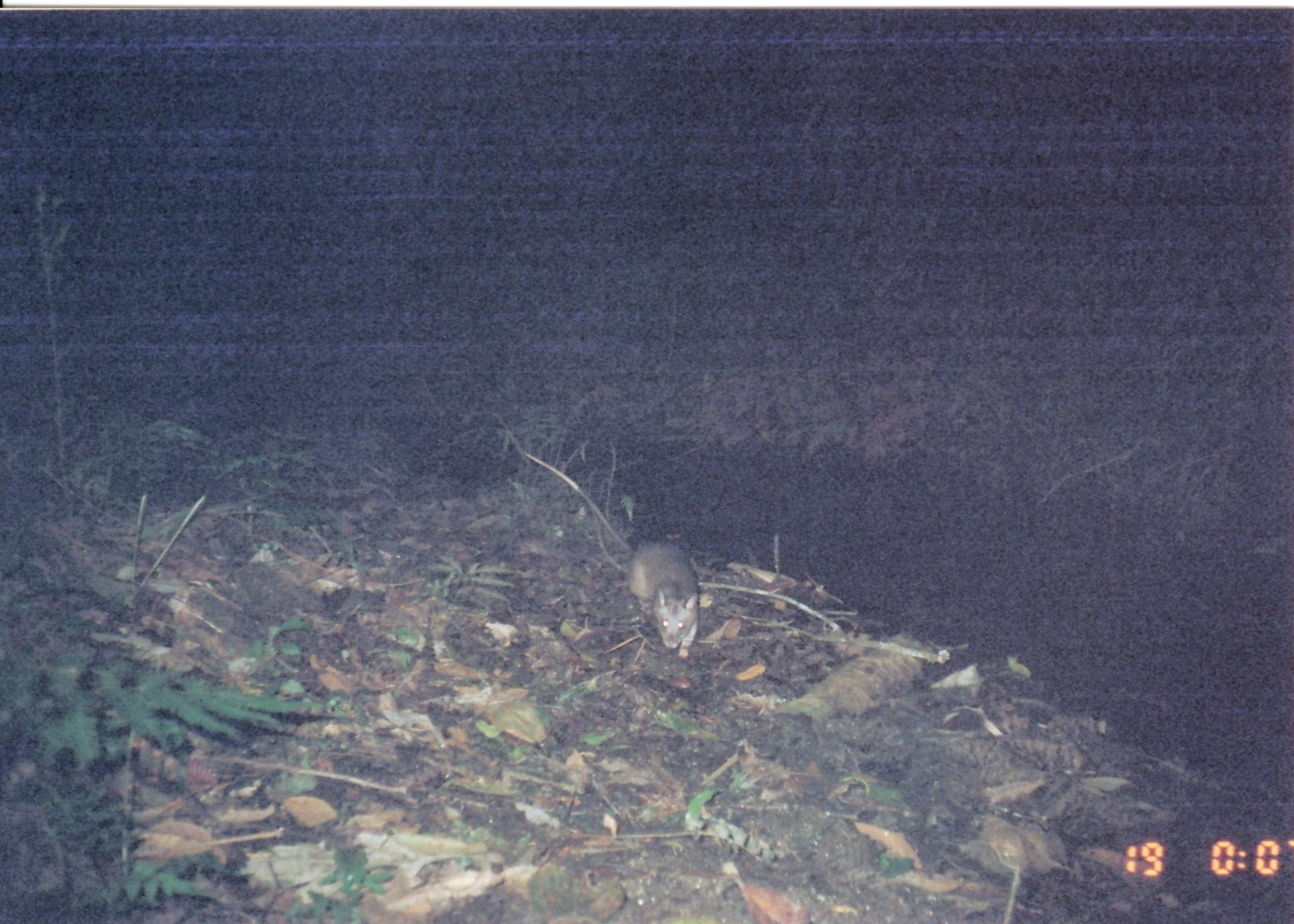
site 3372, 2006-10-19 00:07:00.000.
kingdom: Animalia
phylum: Chordata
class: Mammalia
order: Rodentia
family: Nesomyidae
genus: Cricetomys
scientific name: Cricetomys gambianus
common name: african giant pouched rat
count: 1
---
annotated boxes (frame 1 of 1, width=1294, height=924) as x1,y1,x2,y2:
cricetomys gambianus: 523,451,699,659